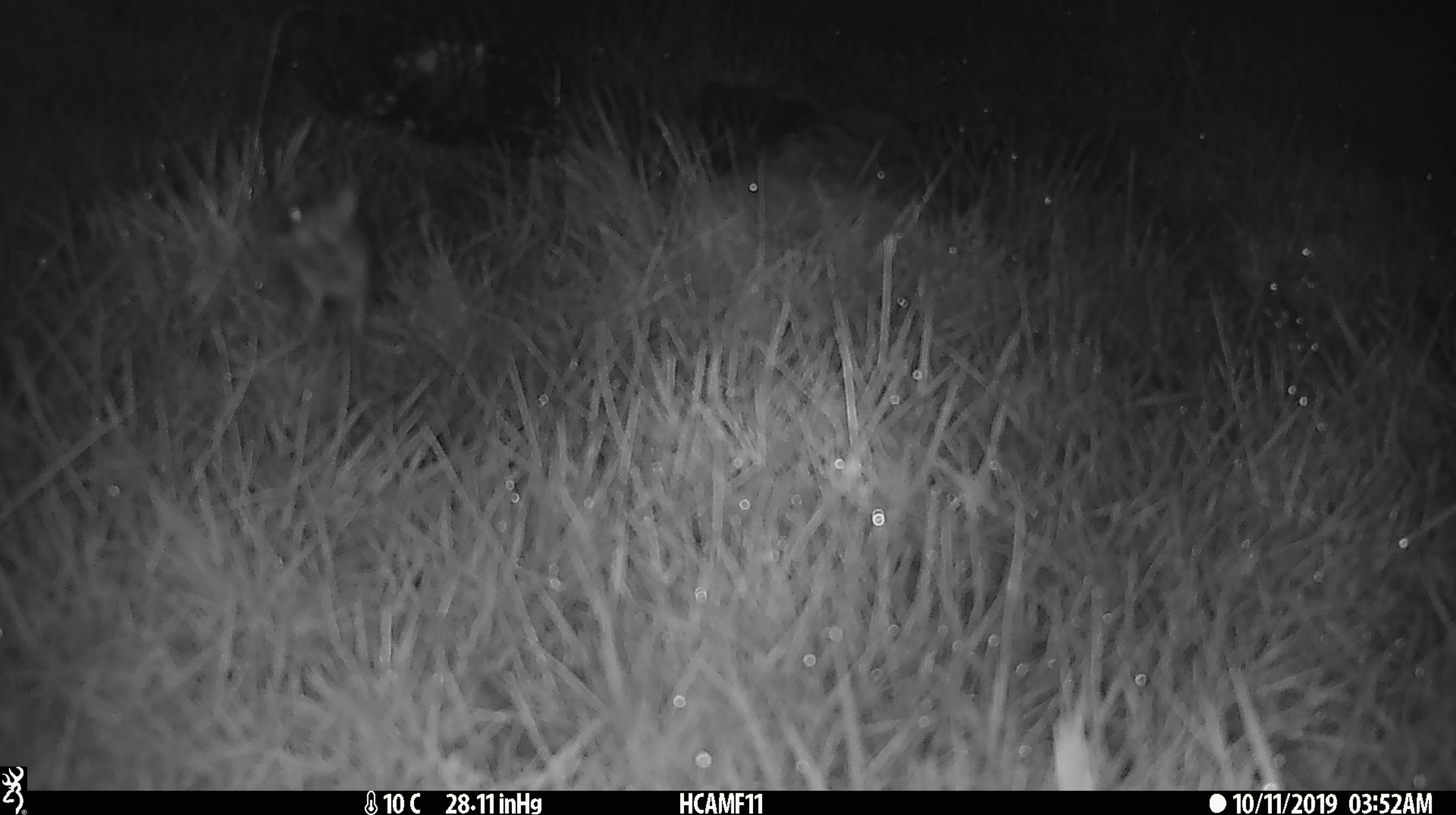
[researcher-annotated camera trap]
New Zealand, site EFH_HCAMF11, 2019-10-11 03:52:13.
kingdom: Animalia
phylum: Chordata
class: Mammalia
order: Rodentia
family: Muridae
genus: Mus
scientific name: Mus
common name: mouse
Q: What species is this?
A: Mouse (Mus).